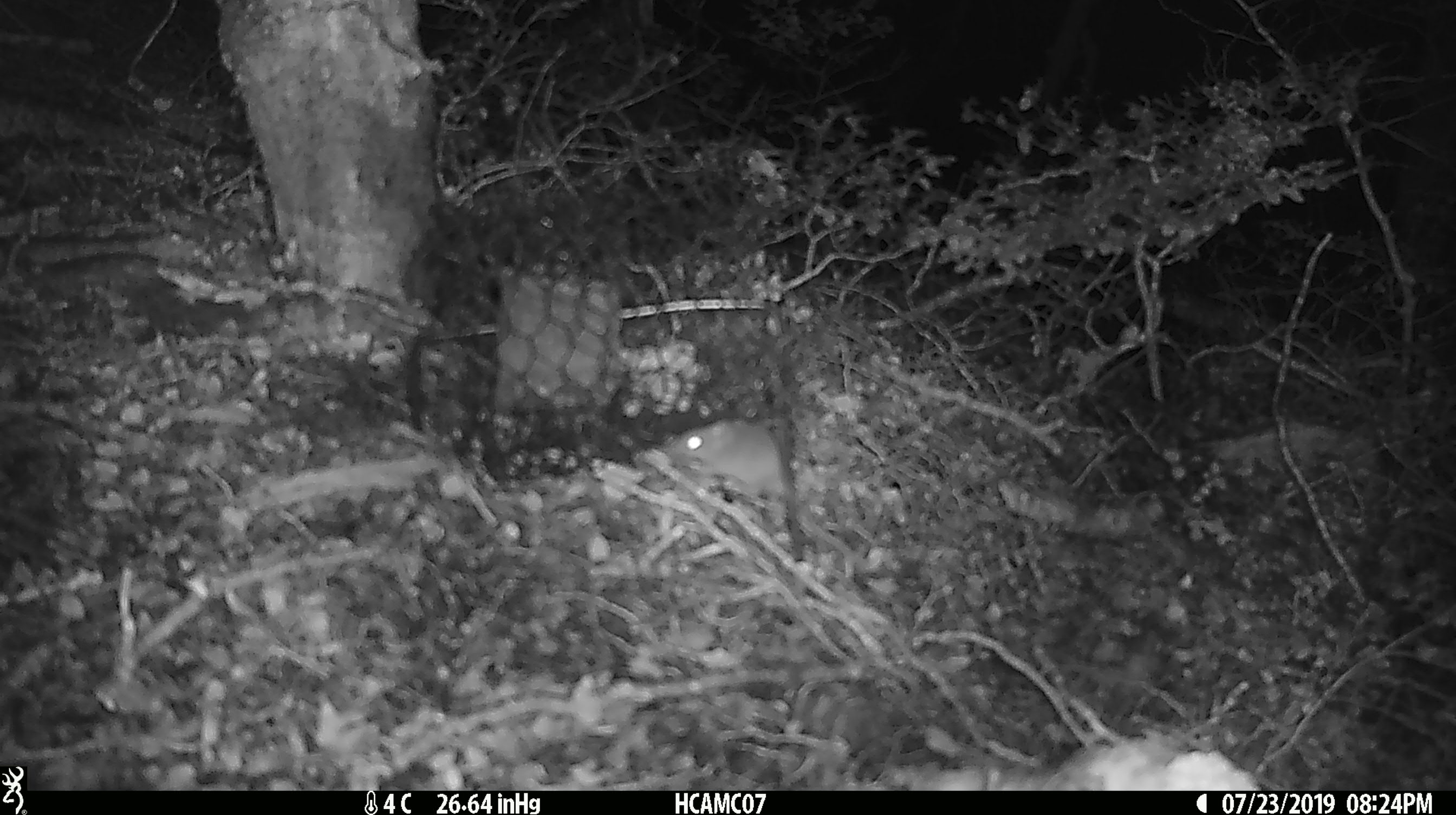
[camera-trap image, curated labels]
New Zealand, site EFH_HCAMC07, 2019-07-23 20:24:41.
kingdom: Animalia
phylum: Chordata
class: Mammalia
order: Rodentia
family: Muridae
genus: Mus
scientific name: Mus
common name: mouse